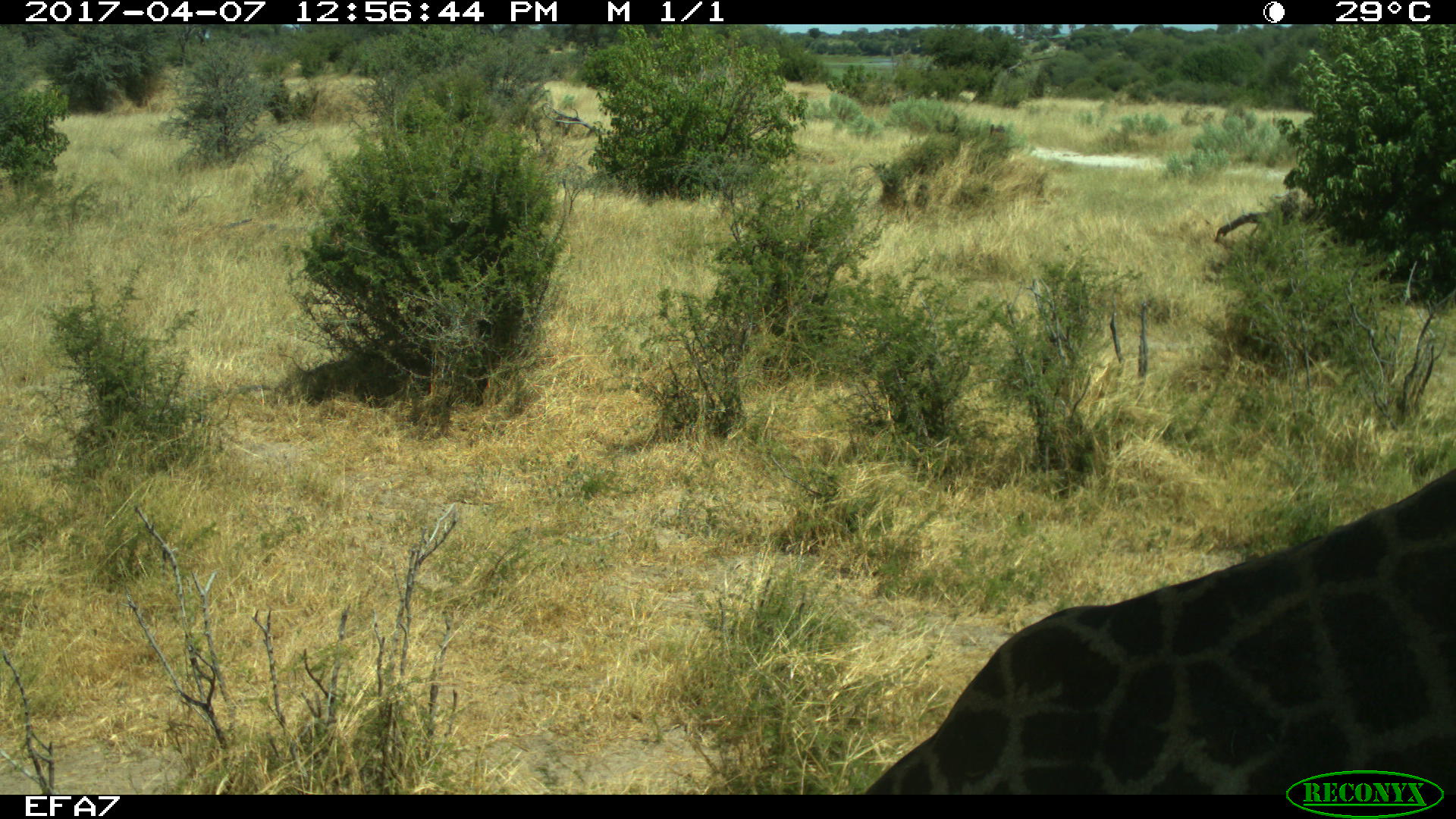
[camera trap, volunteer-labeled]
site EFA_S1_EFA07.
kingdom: Animalia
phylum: Chordata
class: Mammalia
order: Artiodactyla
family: Giraffidae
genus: Giraffa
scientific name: Giraffa camelopardalis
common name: giraffe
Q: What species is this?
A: Giraffe (Giraffa camelopardalis).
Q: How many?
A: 1.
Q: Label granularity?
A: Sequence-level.